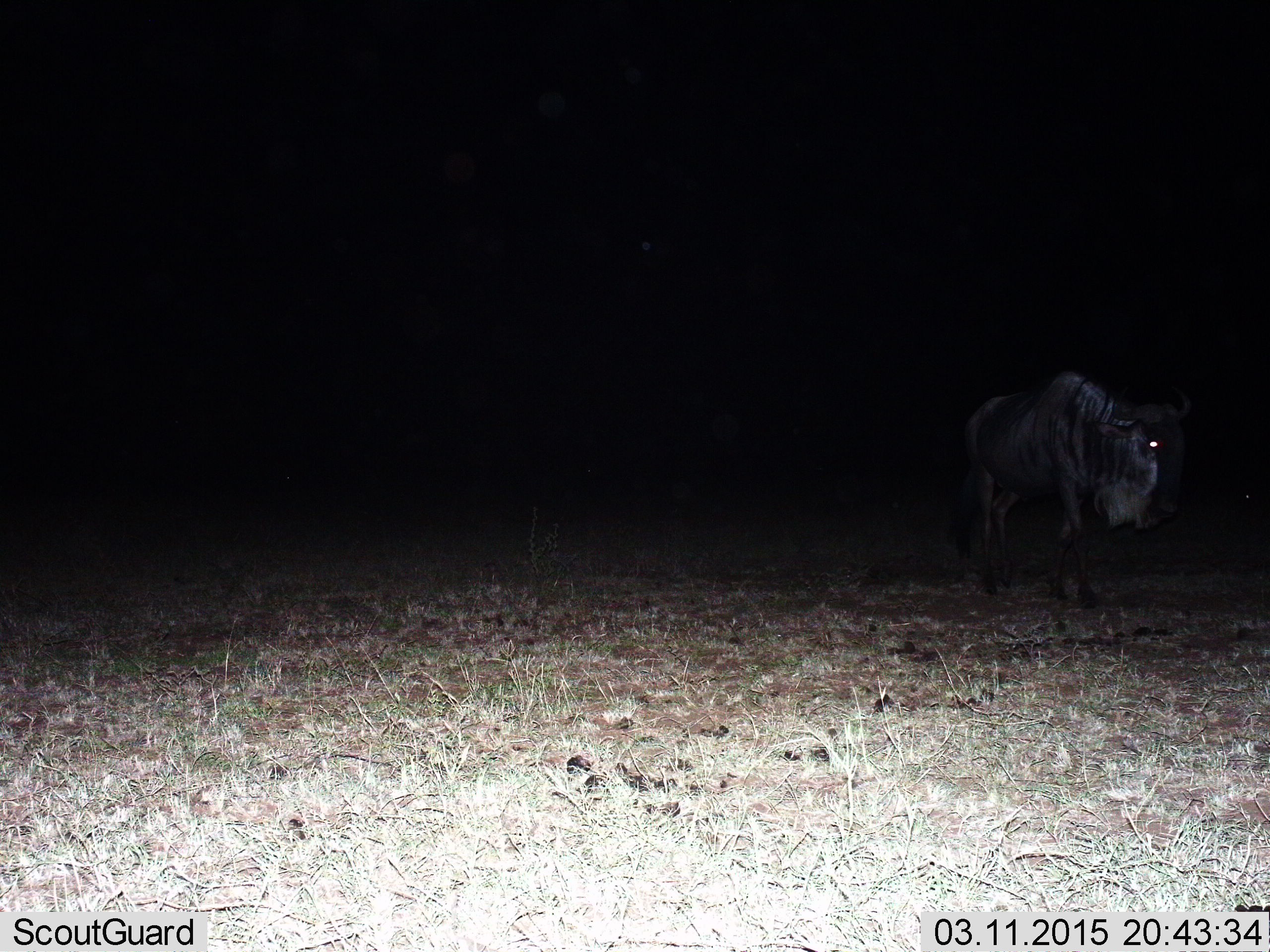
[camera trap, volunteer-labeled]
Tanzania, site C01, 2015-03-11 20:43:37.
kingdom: Animalia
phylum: Chordata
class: Mammalia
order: Artiodactyla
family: Bovidae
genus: Connochaetes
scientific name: Connochaetes taurinus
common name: blue wildebeest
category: wildebeest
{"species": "wildebeest (blue wildebeest) (Connochaetes taurinus)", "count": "1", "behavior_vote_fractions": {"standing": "50%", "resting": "0%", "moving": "60%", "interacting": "0%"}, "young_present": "0%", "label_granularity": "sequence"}